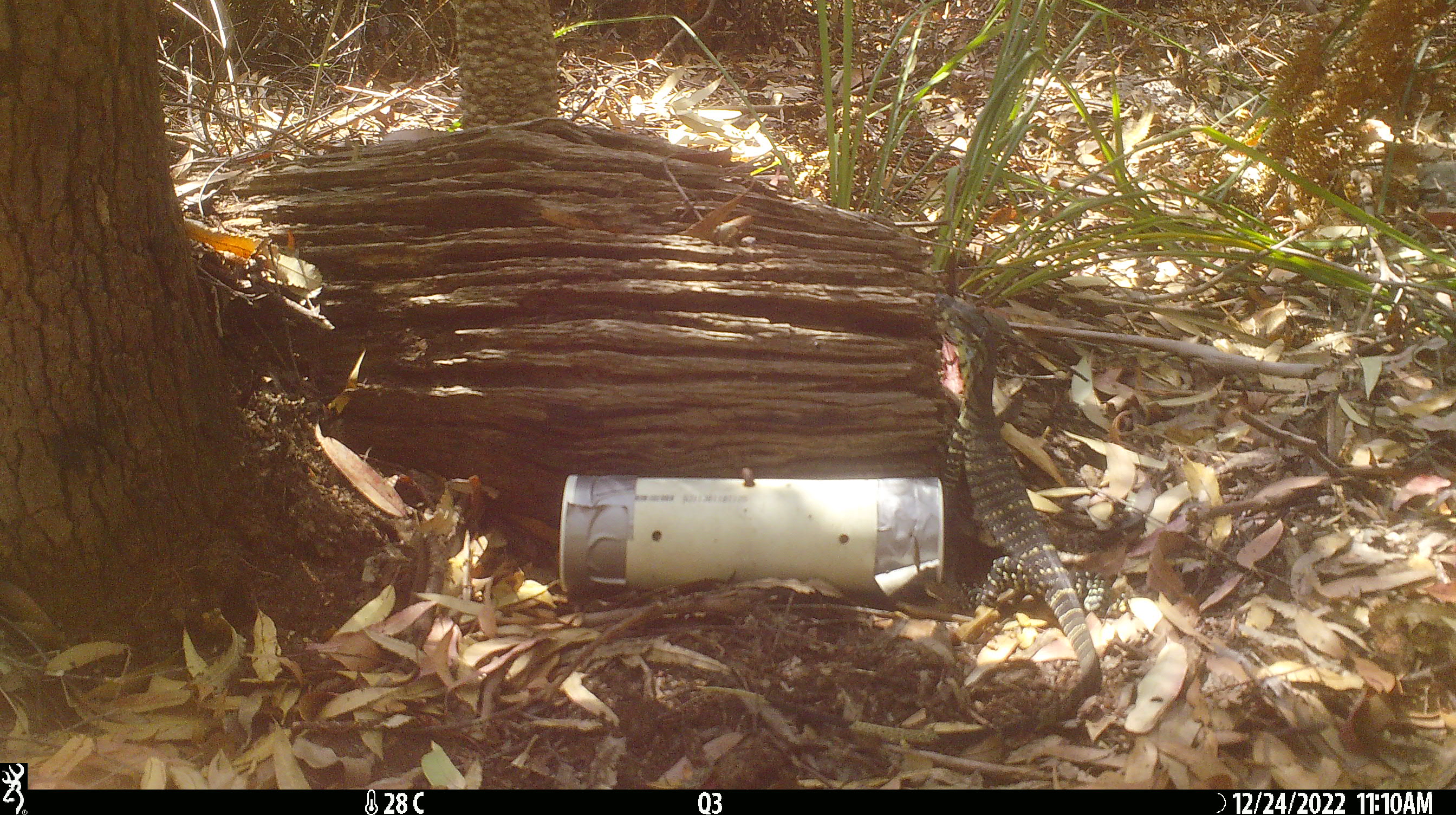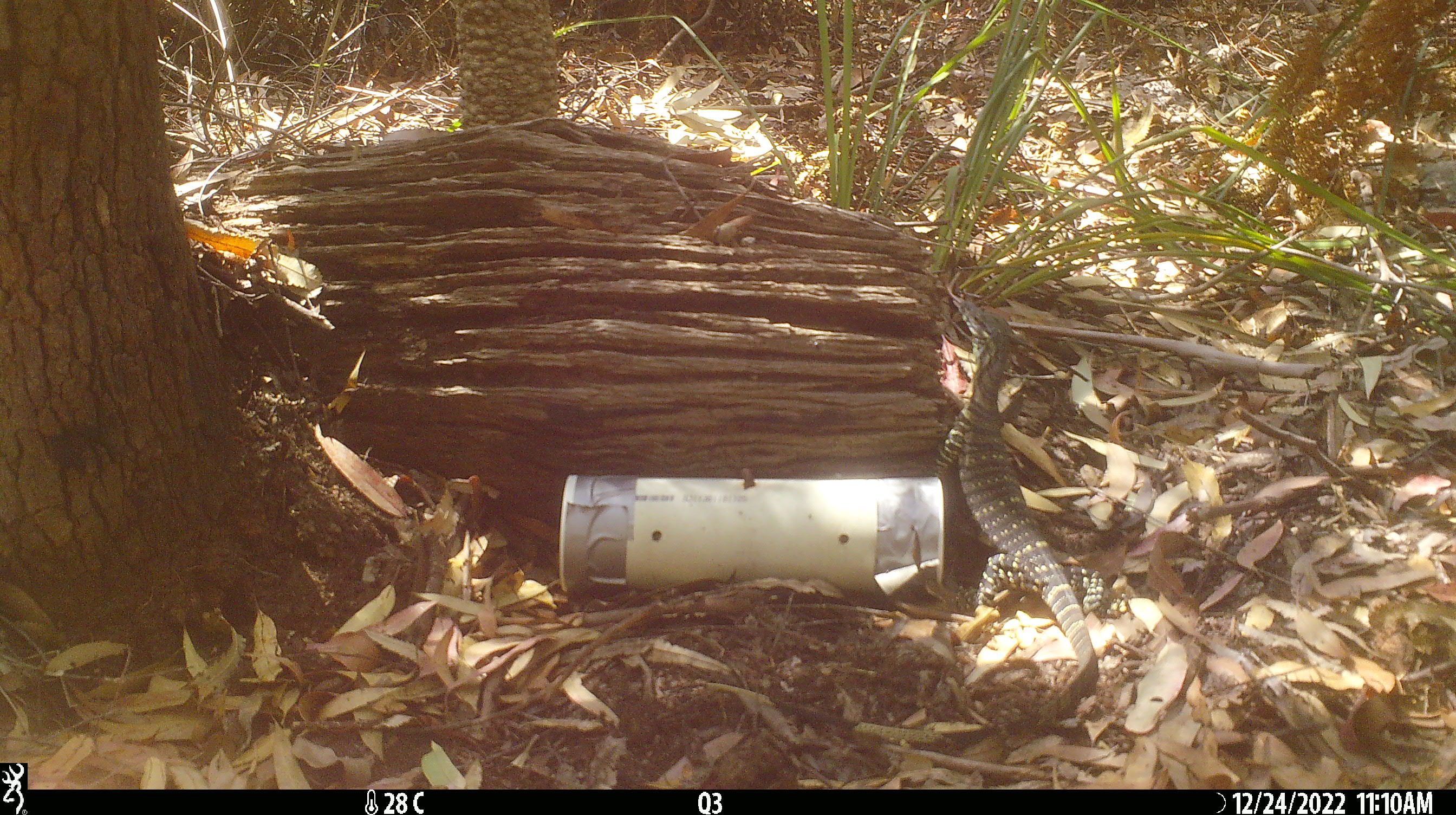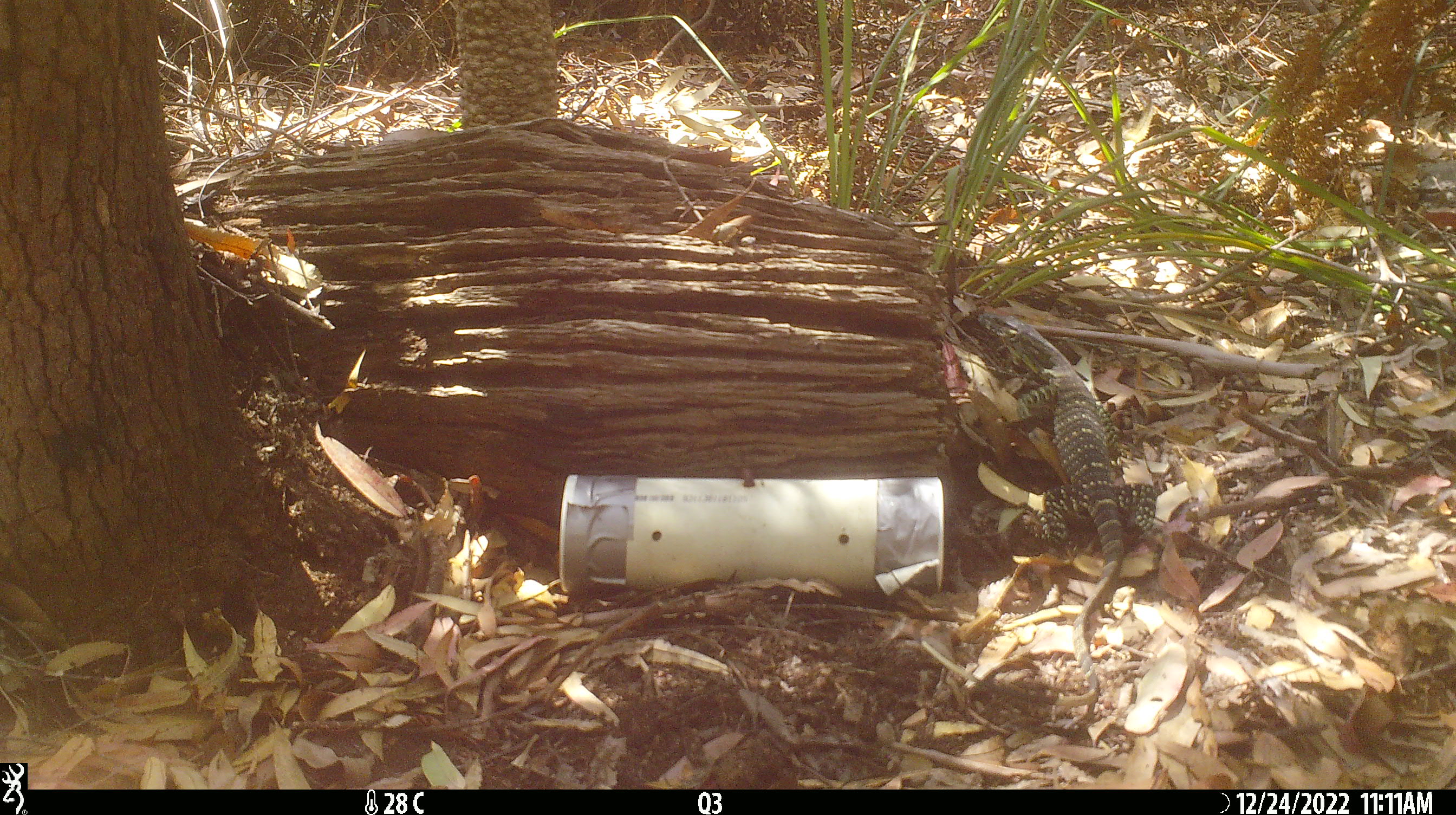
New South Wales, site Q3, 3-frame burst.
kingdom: Animalia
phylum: Chordata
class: Reptilia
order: Squamata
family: Varanidae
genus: Varanus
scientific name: Varanus varius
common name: lace monitor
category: goanna